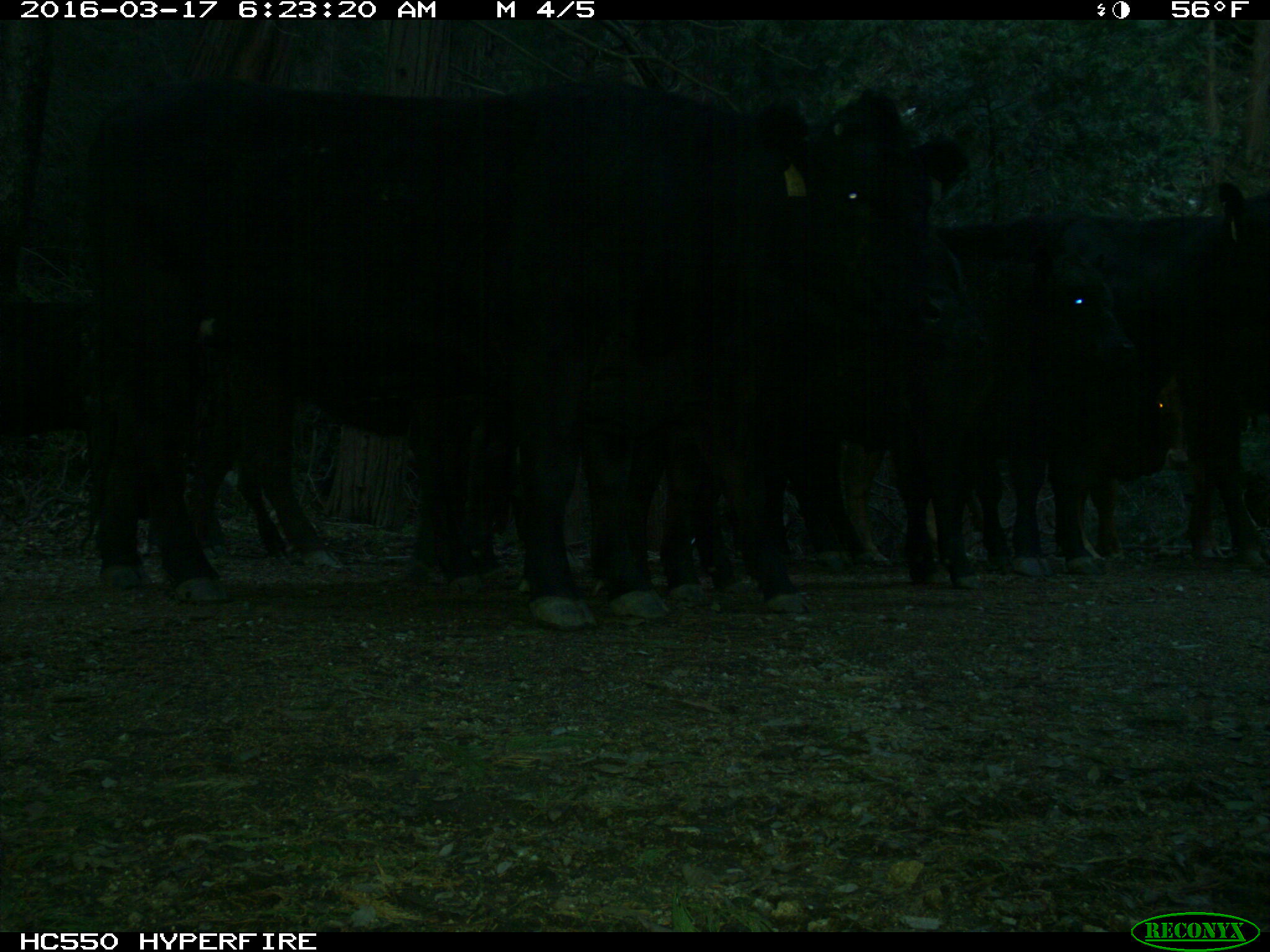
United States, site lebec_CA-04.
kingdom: Animalia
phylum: Chordata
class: Mammalia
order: Artiodactyla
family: Bovidae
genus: Bos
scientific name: Bos taurus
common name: domestic cow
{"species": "Bos taurus (domestic cow)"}